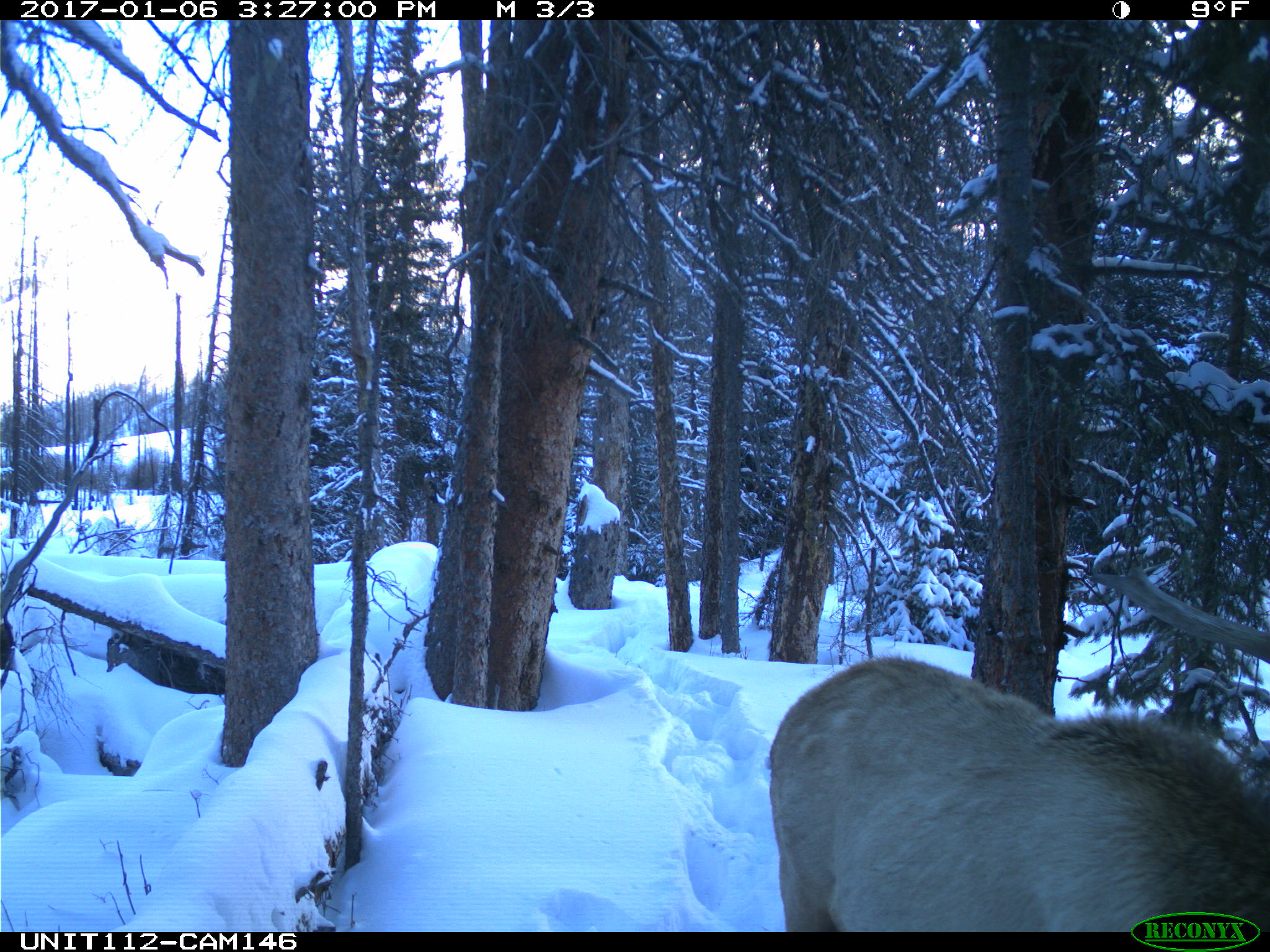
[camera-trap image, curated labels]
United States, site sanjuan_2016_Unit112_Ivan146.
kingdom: Animalia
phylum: Chordata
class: Mammalia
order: Artiodactyla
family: Cervidae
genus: Cervus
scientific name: Cervus elaphus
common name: red deer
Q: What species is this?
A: Cervus elaphus (red deer).